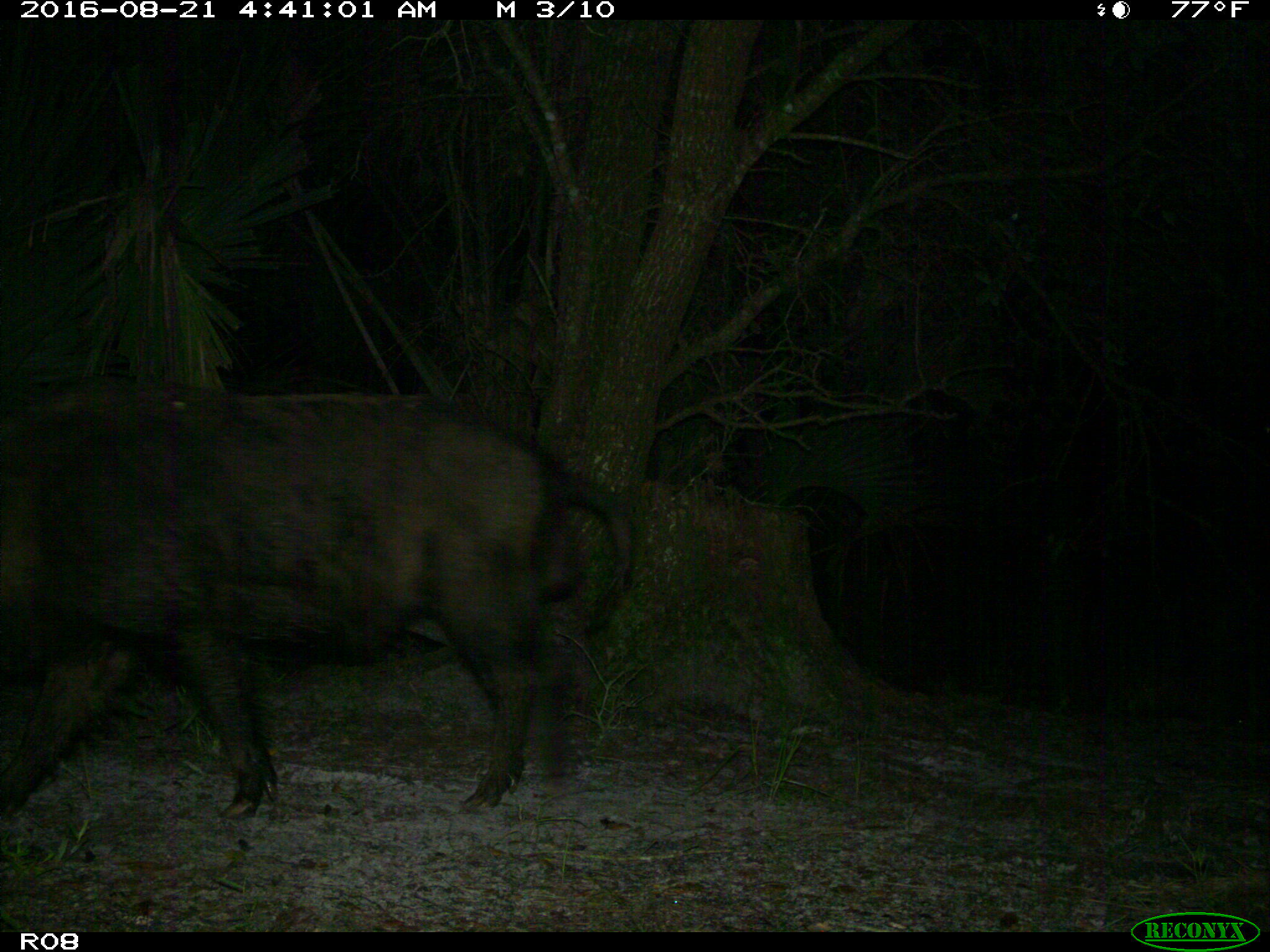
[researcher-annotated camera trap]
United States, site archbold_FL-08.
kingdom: Animalia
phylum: Chordata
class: Mammalia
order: Artiodactyla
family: Suidae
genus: Sus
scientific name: Sus scrofa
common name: wild boar